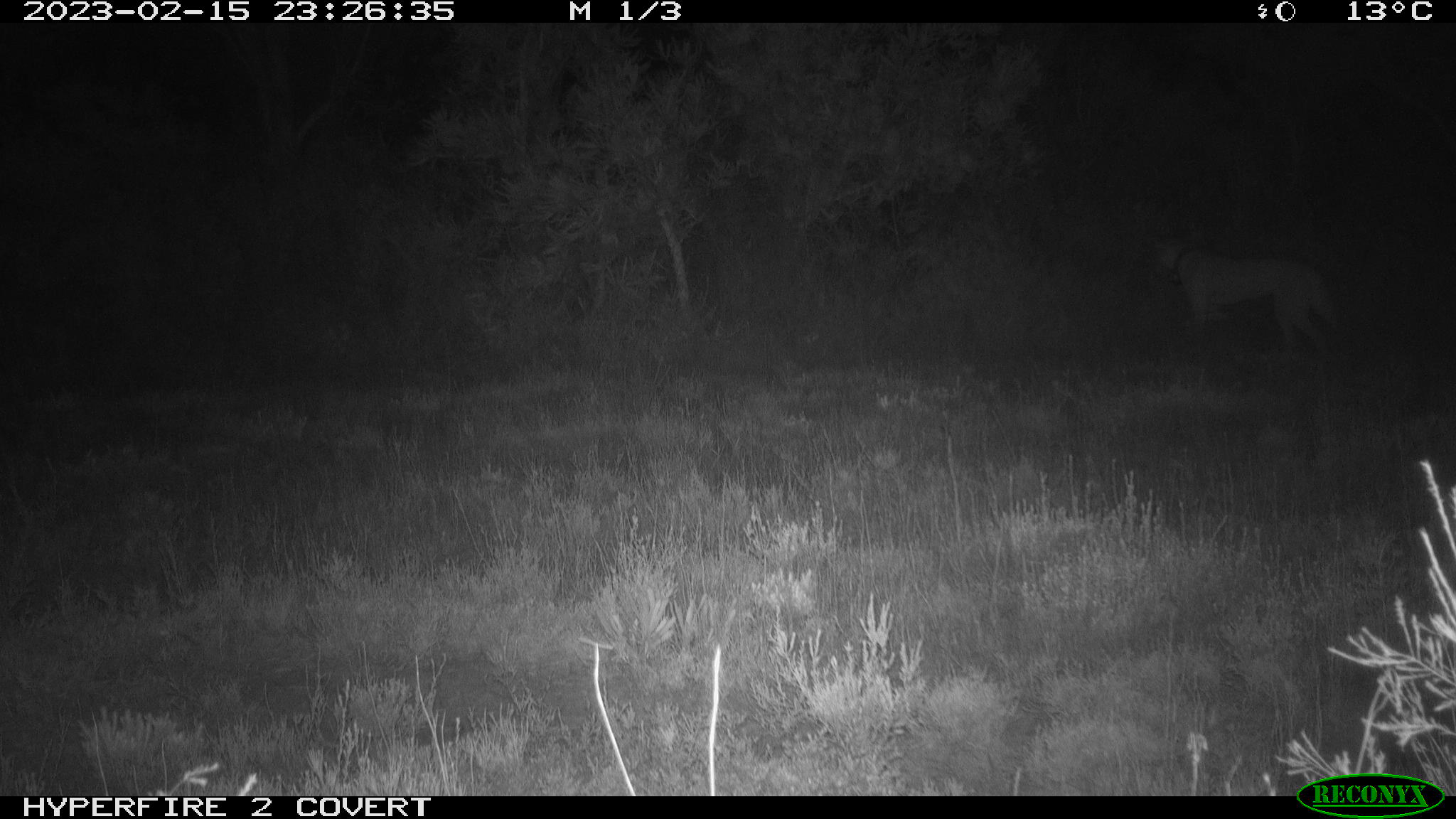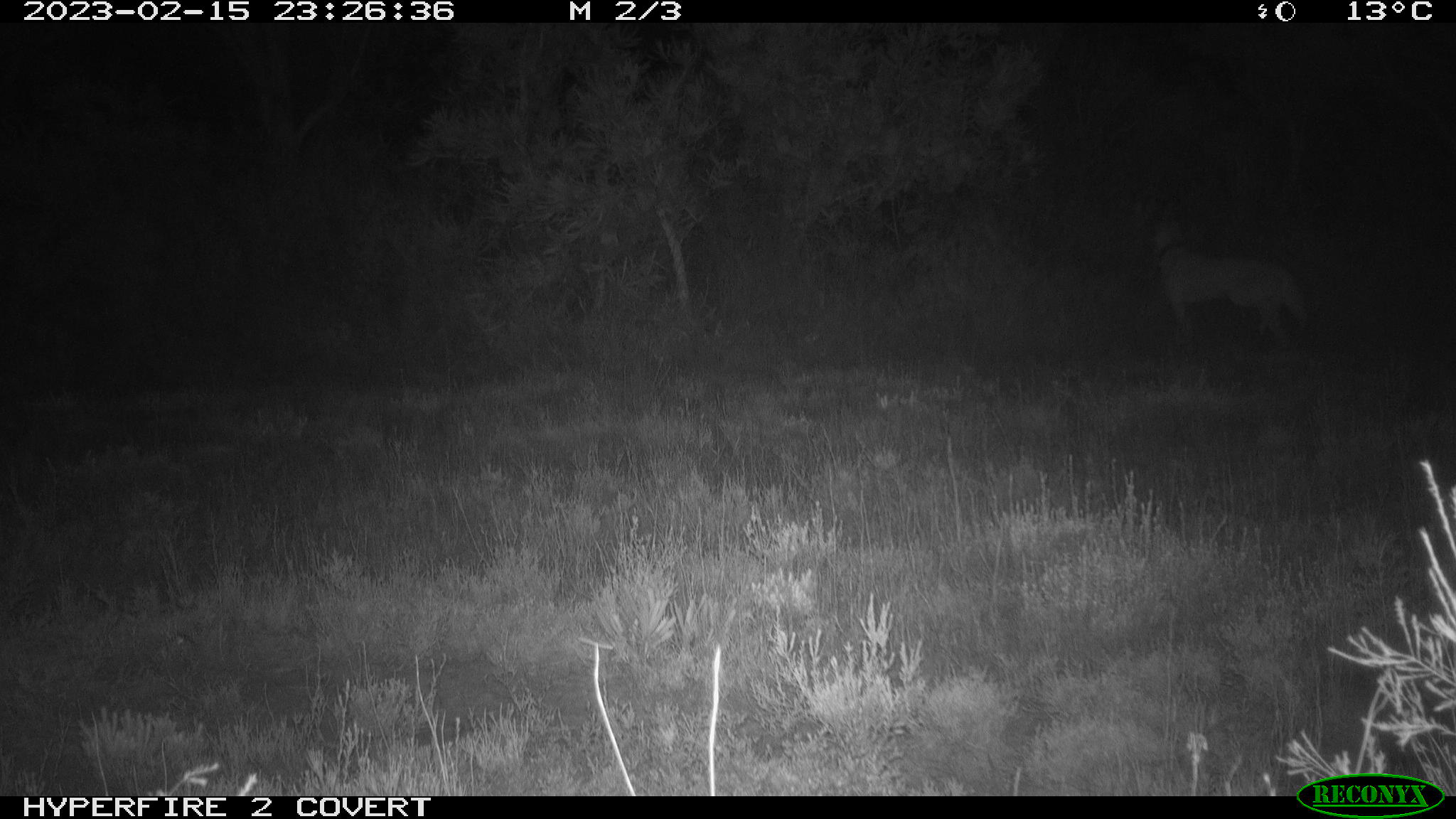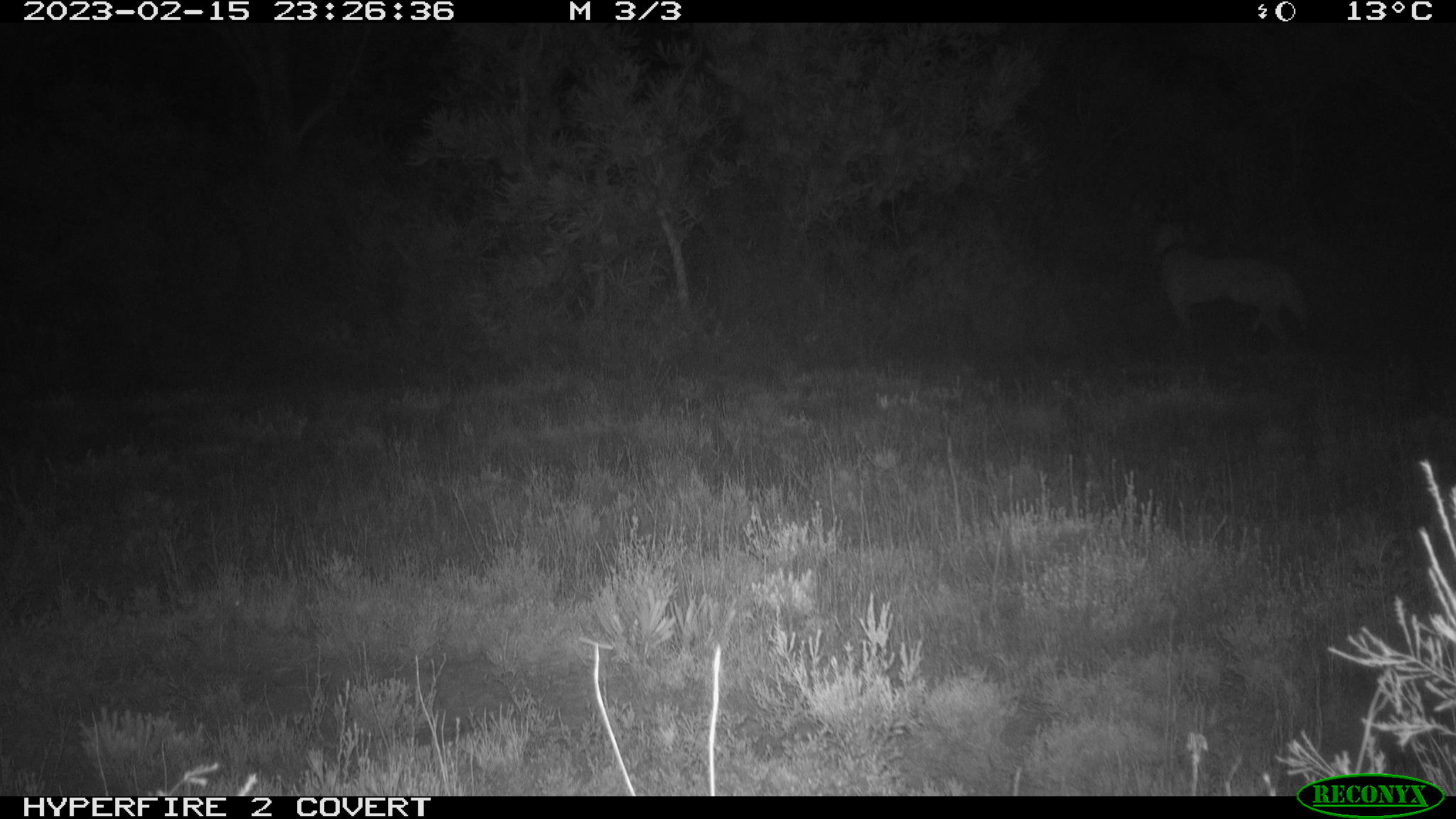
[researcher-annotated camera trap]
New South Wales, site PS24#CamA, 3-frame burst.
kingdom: Animalia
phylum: Chordata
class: Mammalia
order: Carnivora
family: Canidae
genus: Canis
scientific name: Canis familiaris dingo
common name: dingo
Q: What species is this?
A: Dingo (Canis familiaris dingo).